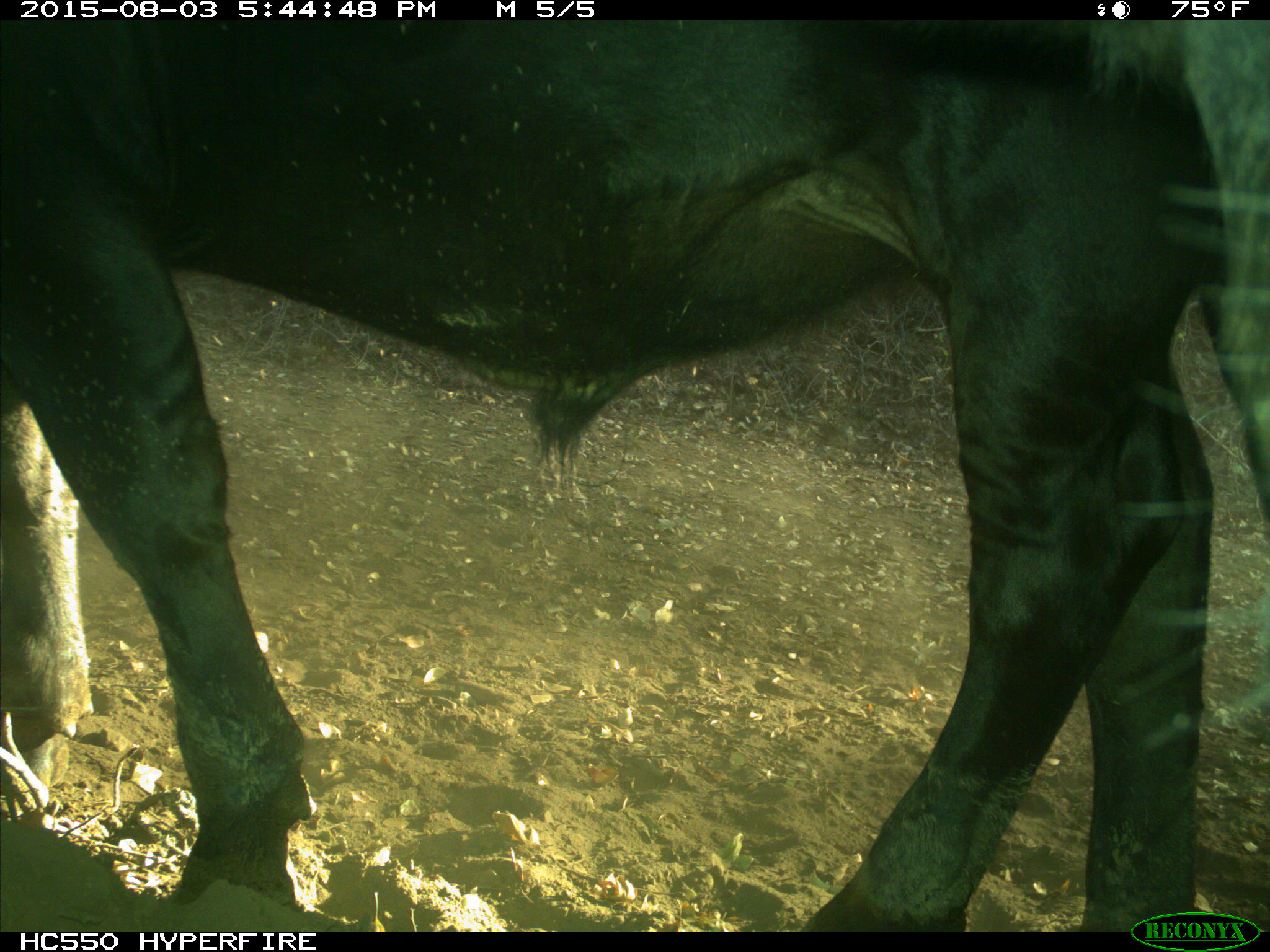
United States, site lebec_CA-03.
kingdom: Animalia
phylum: Chordata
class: Mammalia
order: Artiodactyla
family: Bovidae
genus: Bos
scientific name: Bos taurus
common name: domestic cow